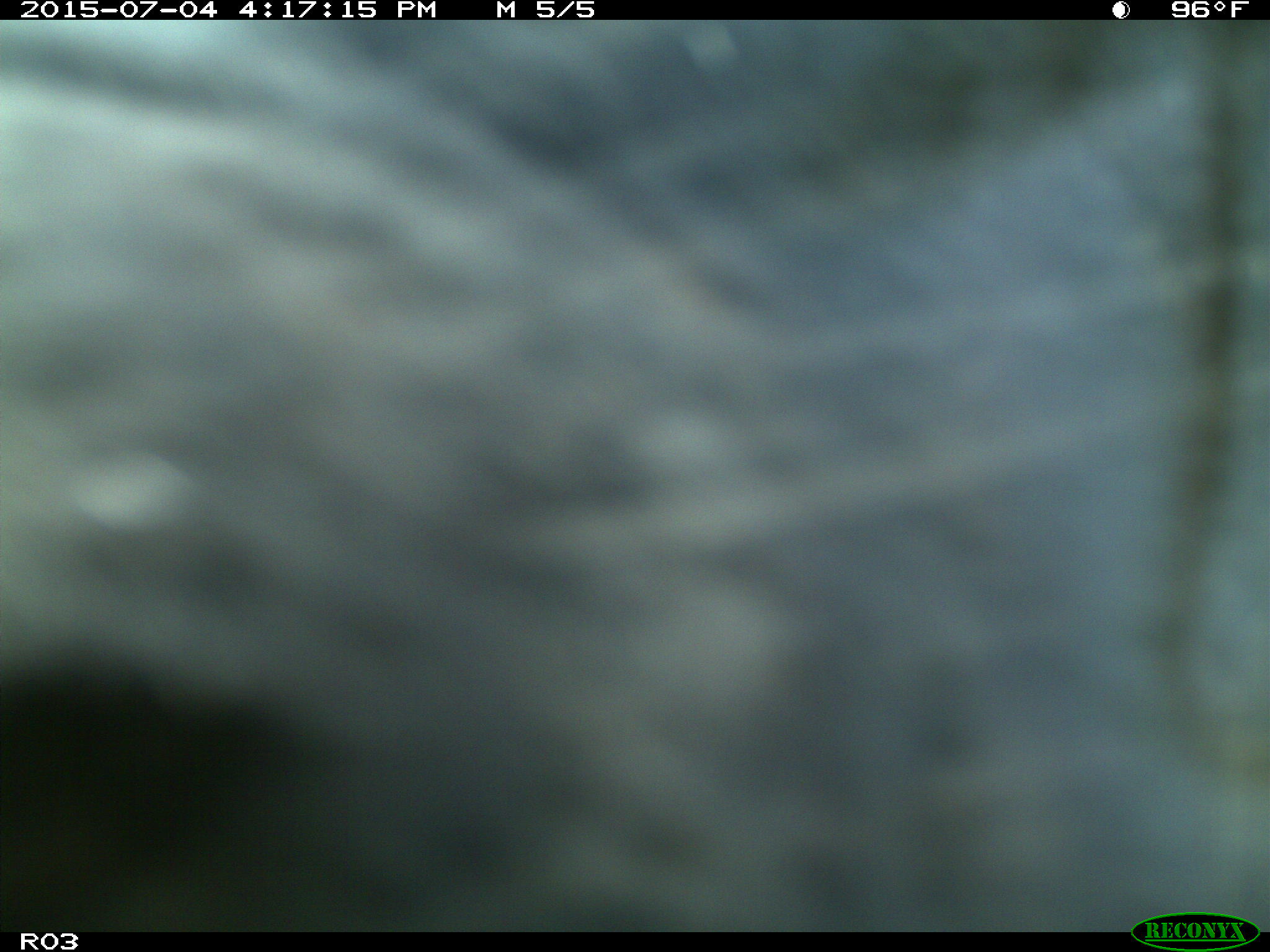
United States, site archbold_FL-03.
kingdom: Animalia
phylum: Chordata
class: Mammalia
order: Artiodactyla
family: Bovidae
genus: Bos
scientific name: Bos taurus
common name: domestic cow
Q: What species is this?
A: Bos taurus (domestic cow).